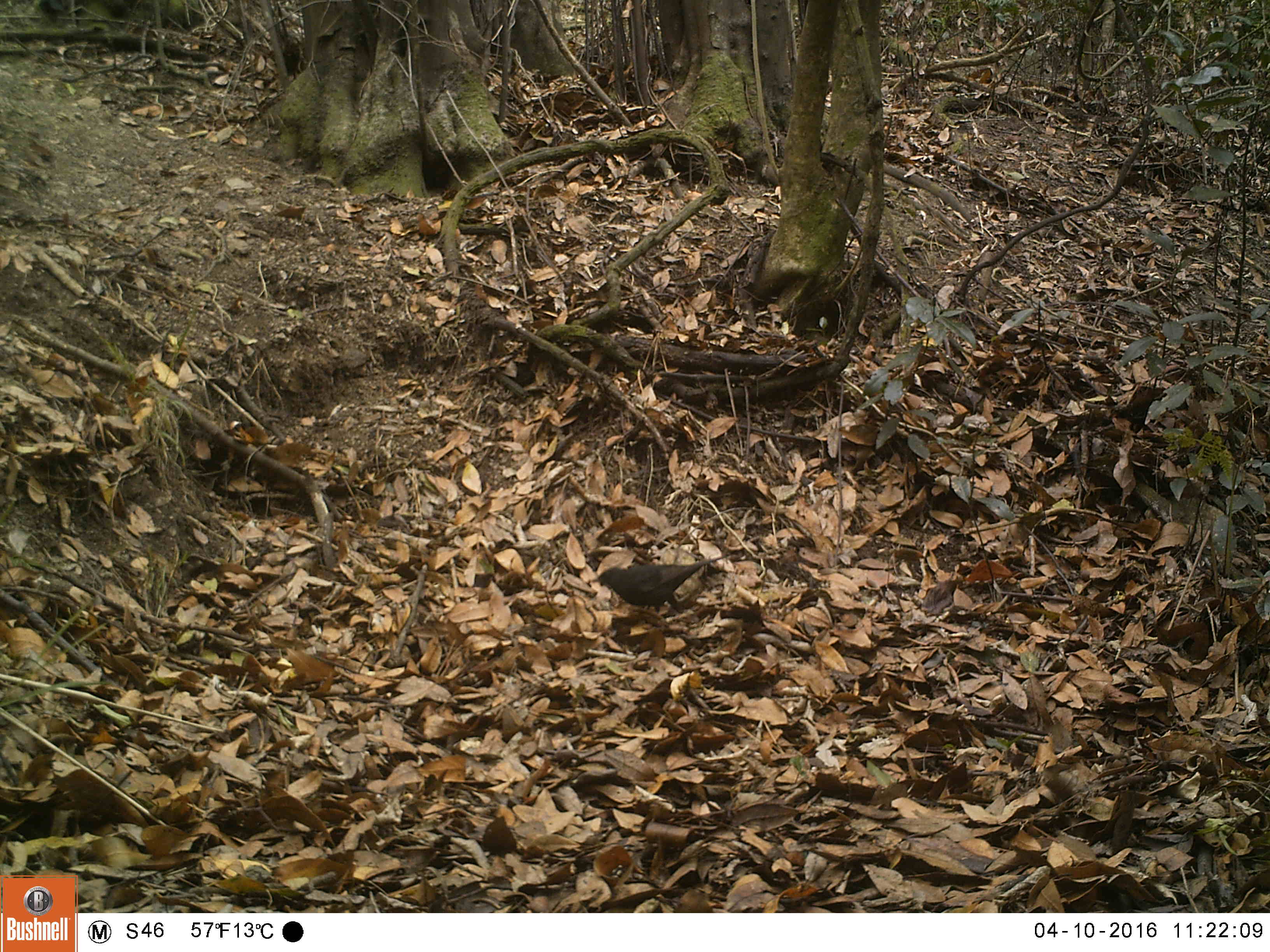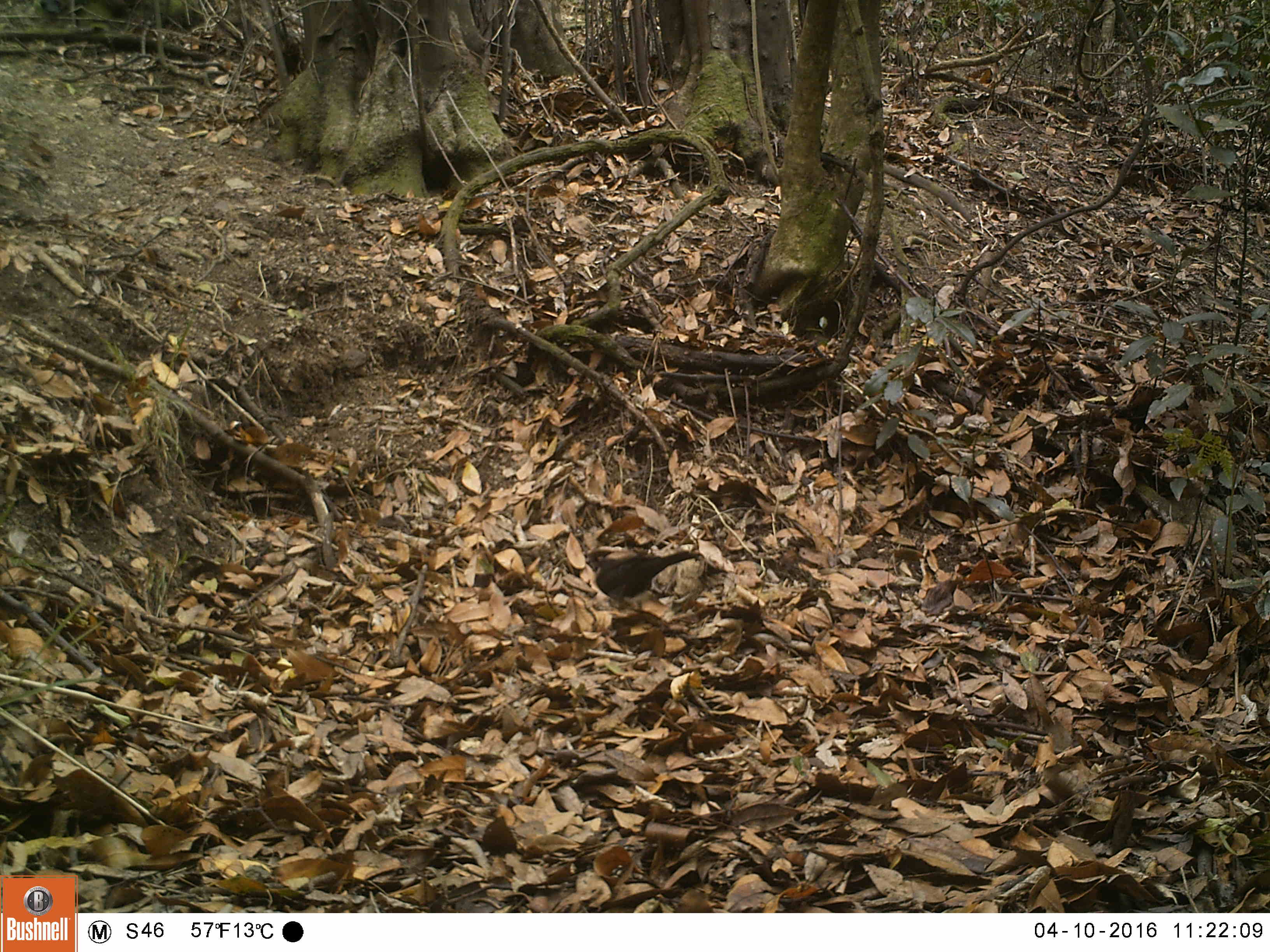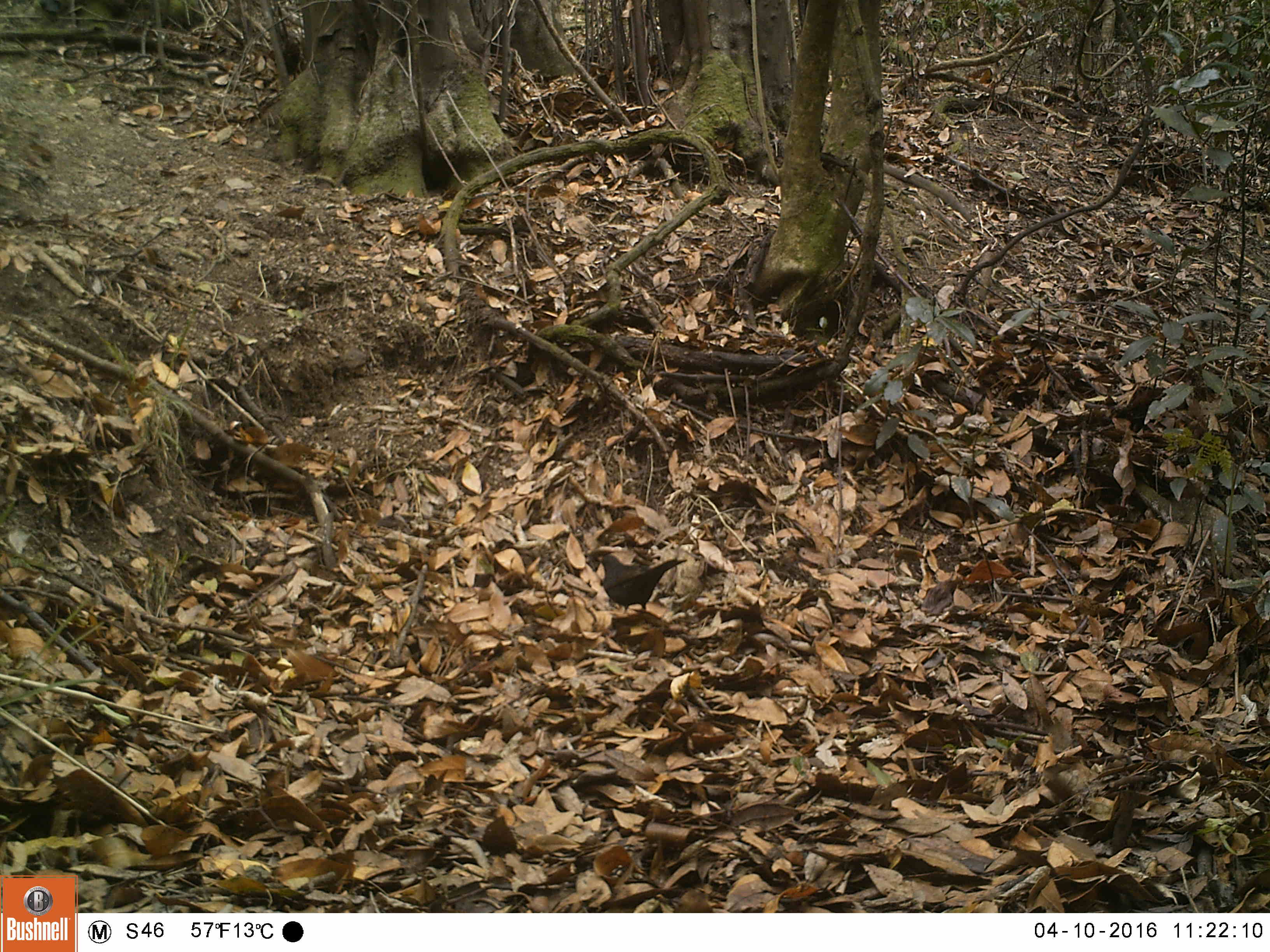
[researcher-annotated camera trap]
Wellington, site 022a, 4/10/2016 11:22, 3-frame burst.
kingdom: Animalia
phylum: Chordata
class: Aves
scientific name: Aves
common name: bird